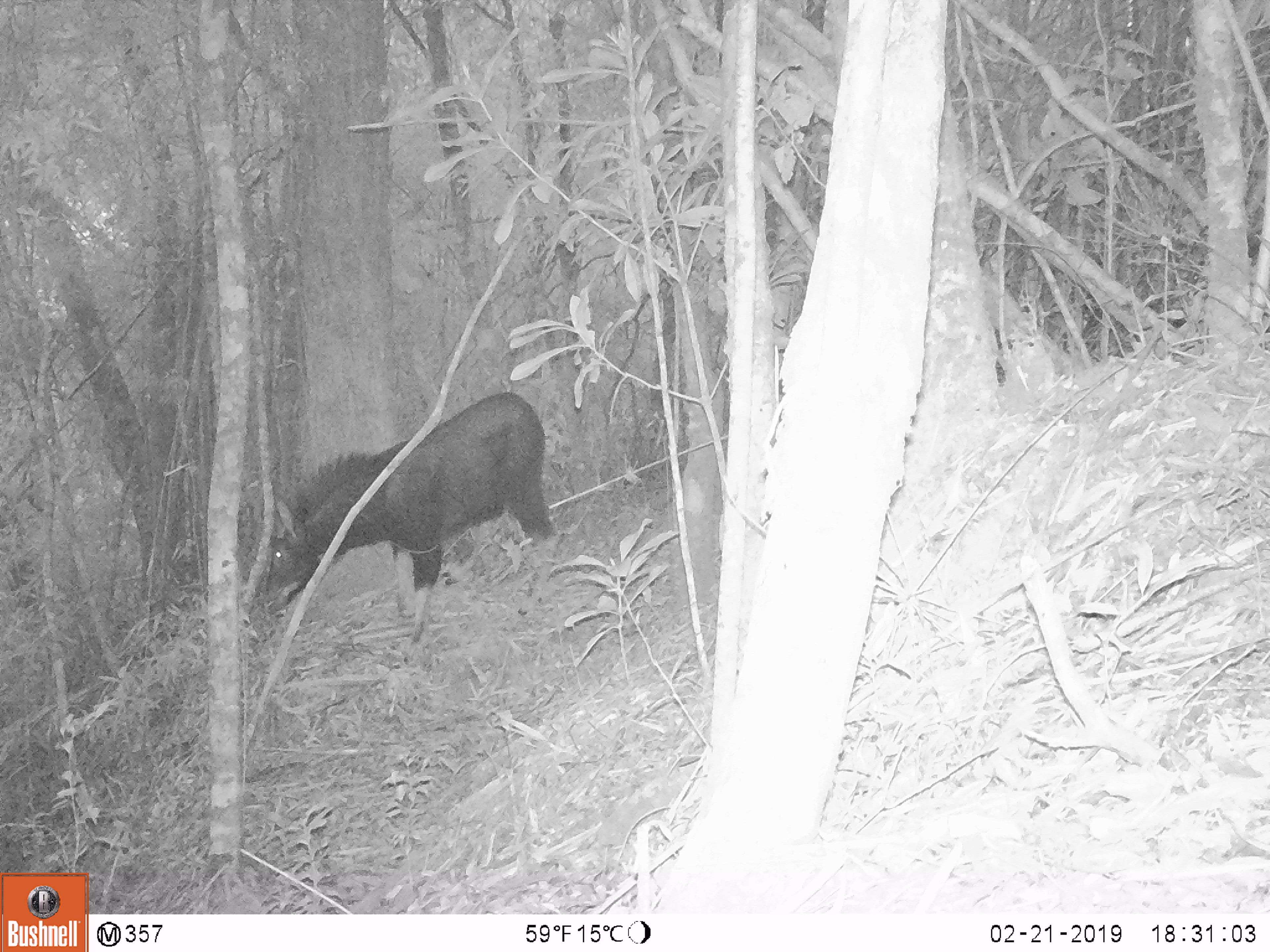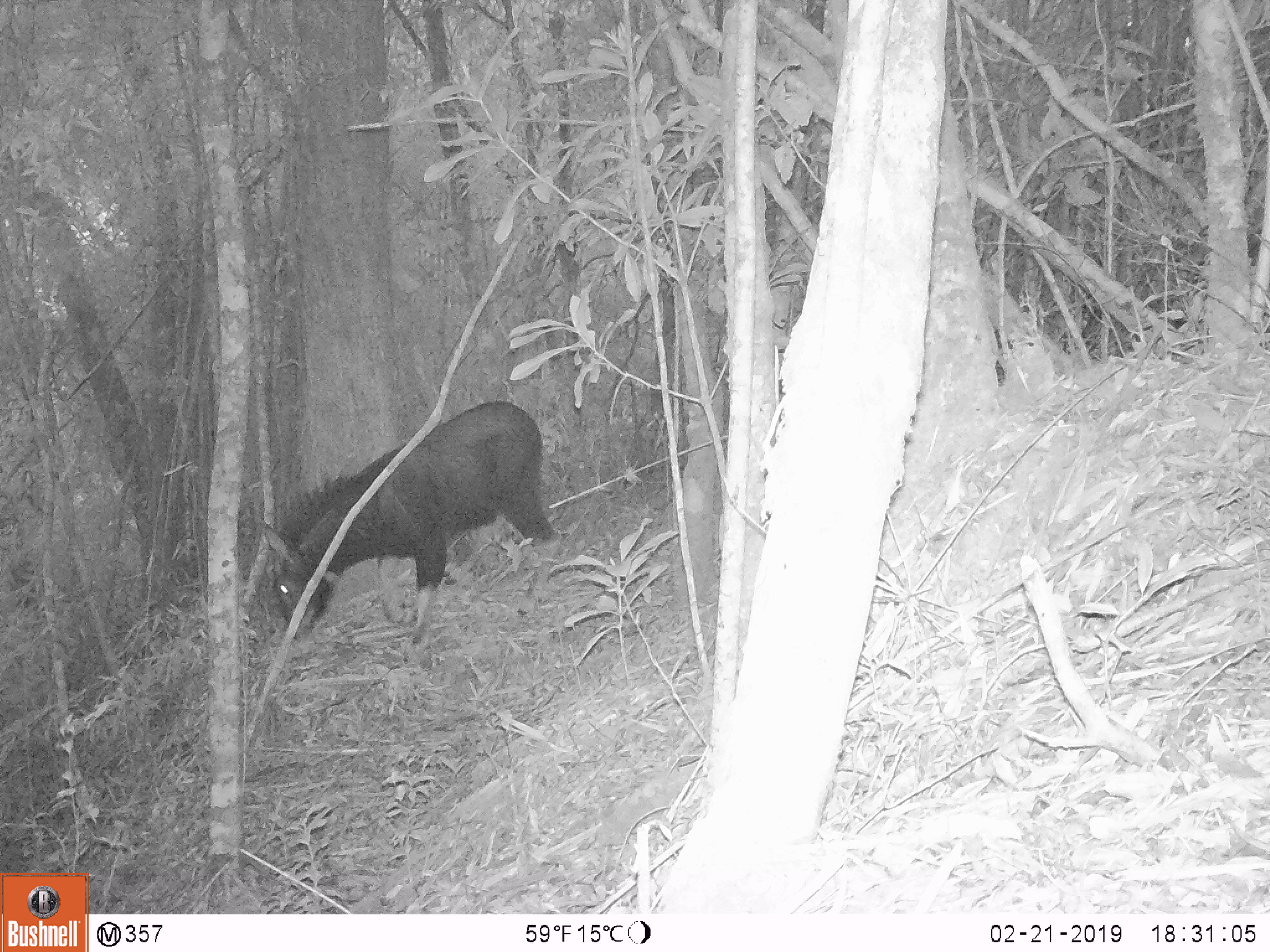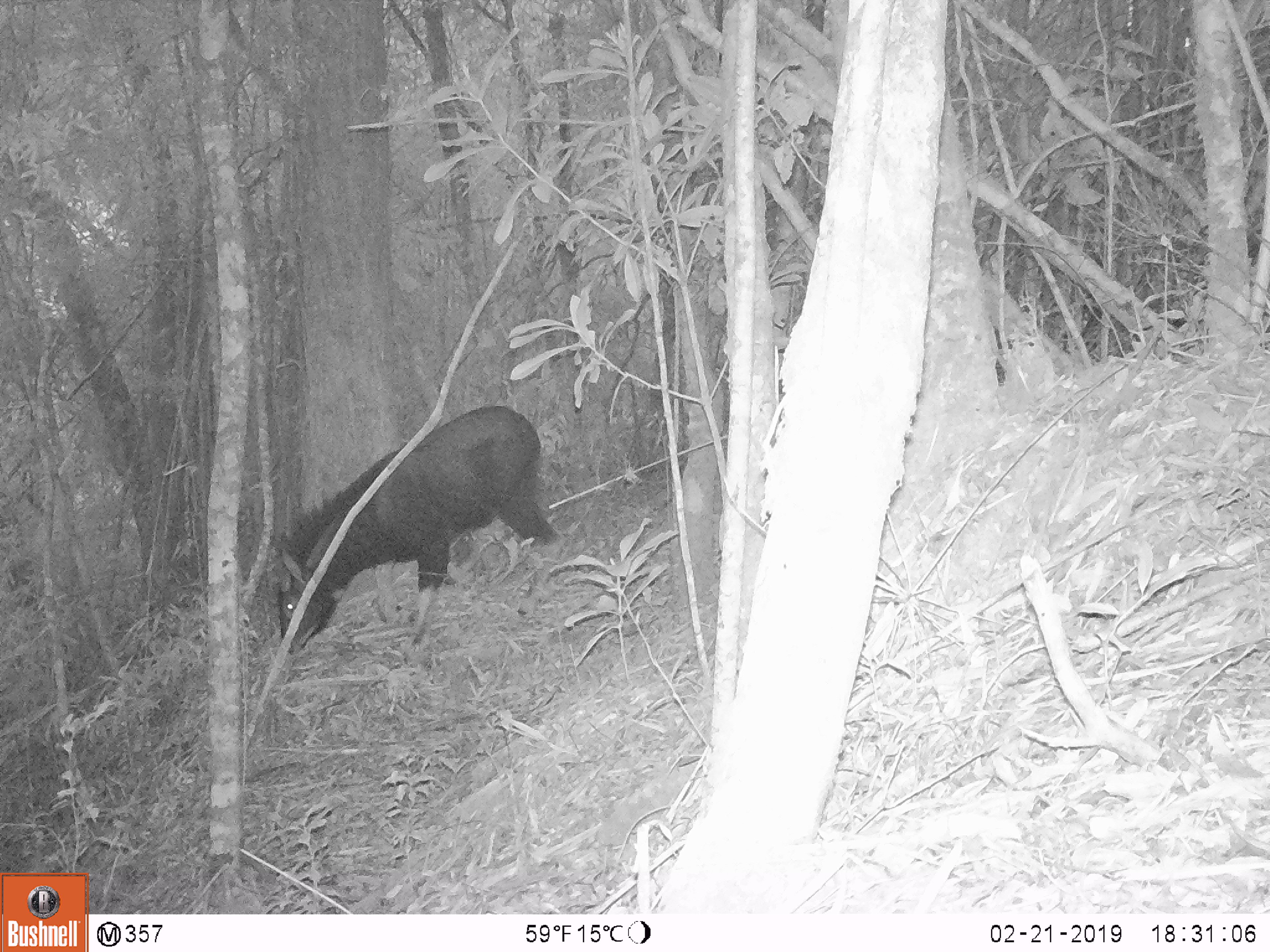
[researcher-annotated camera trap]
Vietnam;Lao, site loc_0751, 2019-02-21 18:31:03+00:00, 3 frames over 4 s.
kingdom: Animalia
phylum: Chordata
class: Mammalia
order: Artiodactyla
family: Bovidae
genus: Capricornis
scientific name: Capricornis sumatraensis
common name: chinese serow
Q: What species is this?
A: Chinese serow (Capricornis sumatraensis).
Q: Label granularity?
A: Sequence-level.